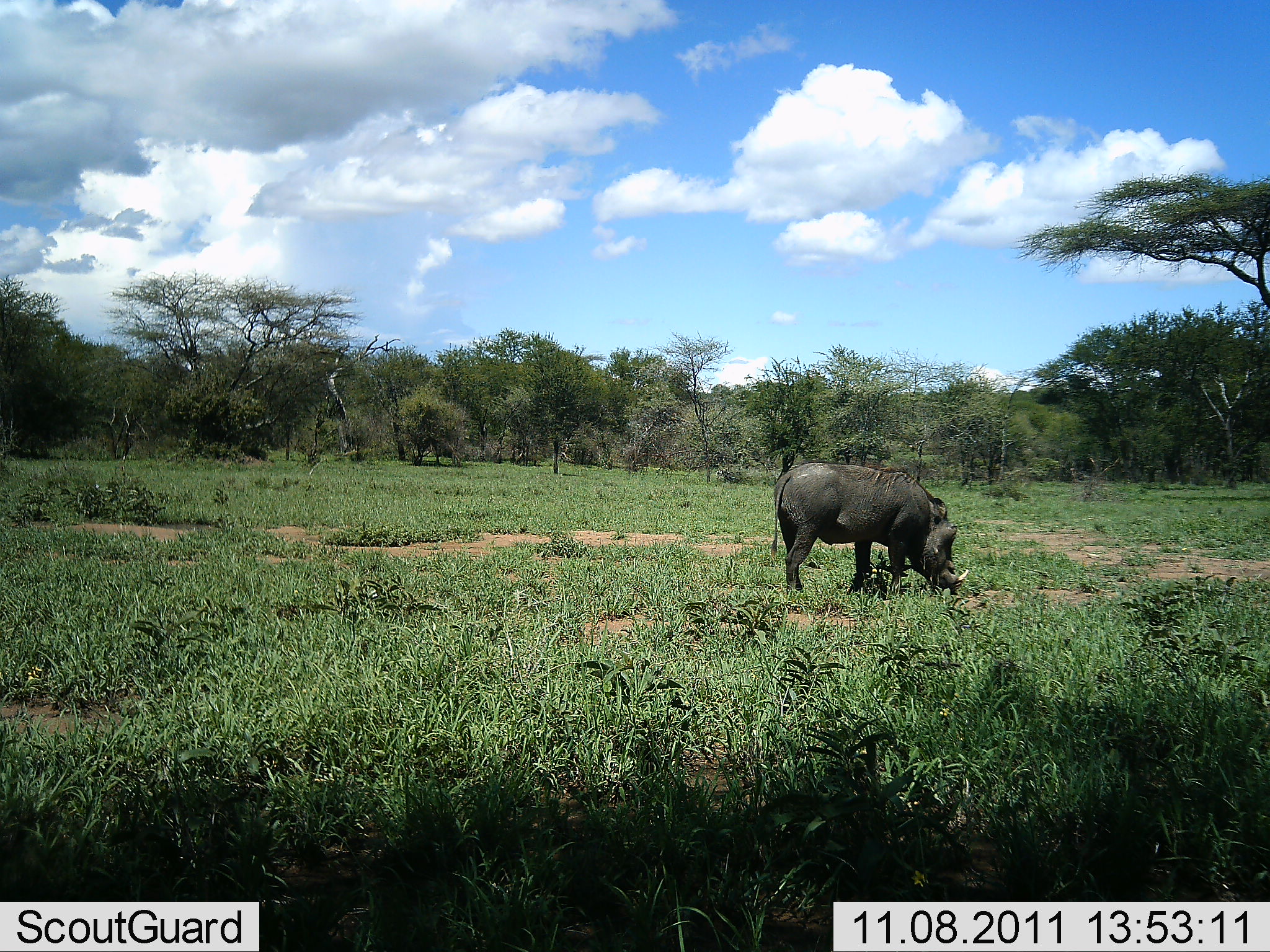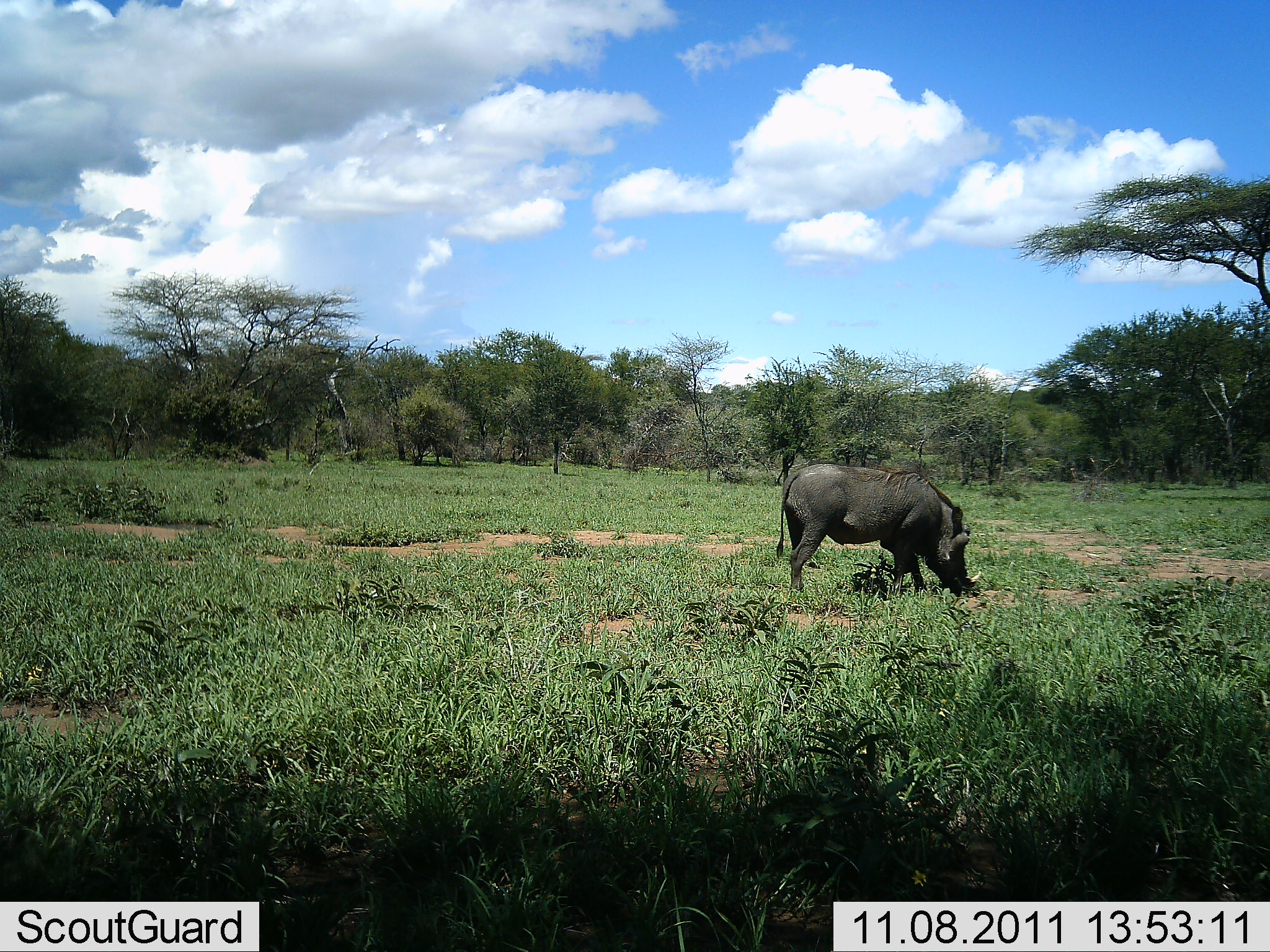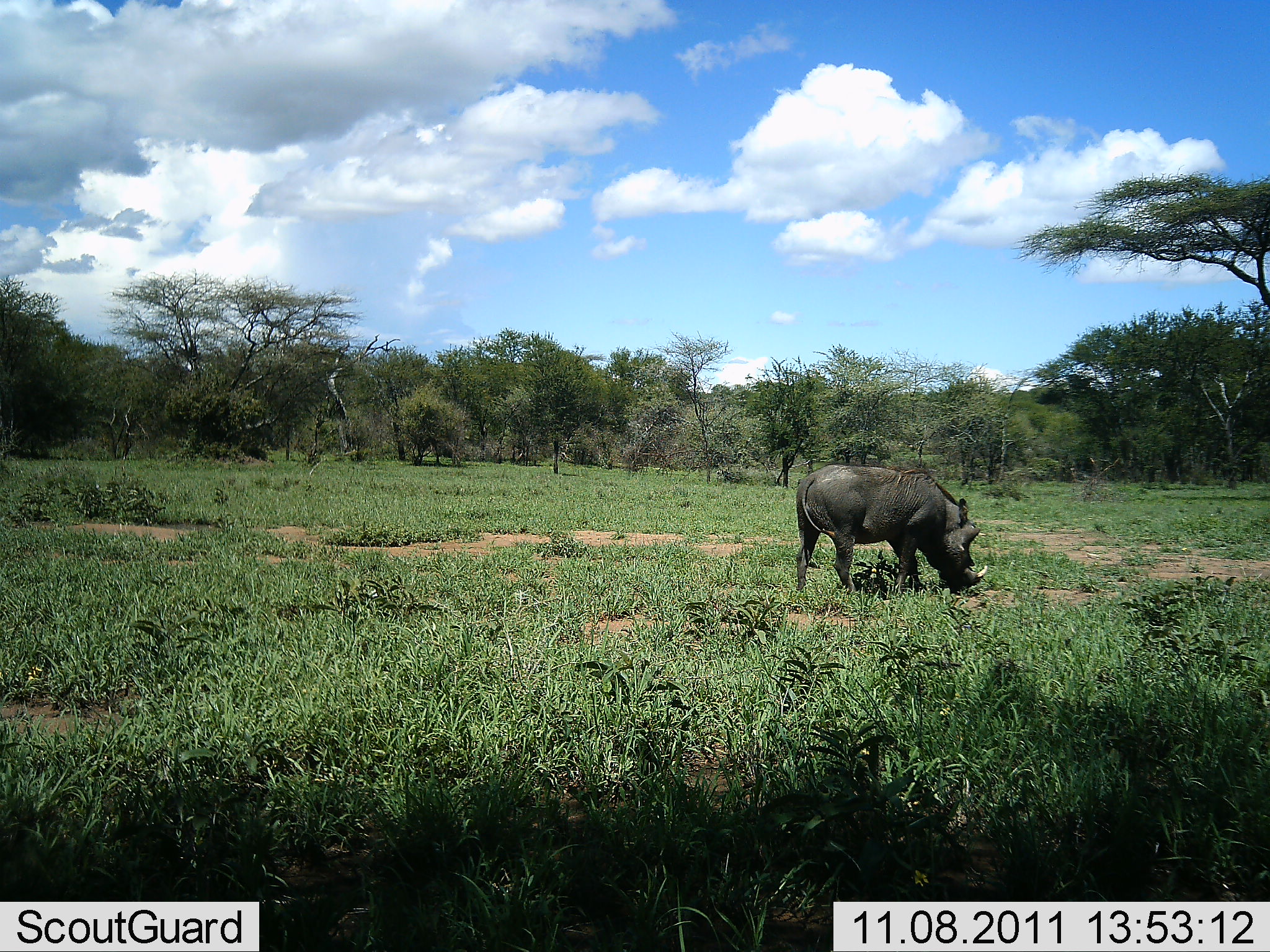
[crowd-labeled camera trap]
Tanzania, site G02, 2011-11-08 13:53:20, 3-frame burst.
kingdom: Animalia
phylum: Chordata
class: Mammalia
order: Artiodactyla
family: Suidae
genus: Phacochoerus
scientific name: Phacochoerus africanus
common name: warthog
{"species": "warthog (Phacochoerus africanus)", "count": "1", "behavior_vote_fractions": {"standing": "15%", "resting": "0%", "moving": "15%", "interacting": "0%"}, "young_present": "0%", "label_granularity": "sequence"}